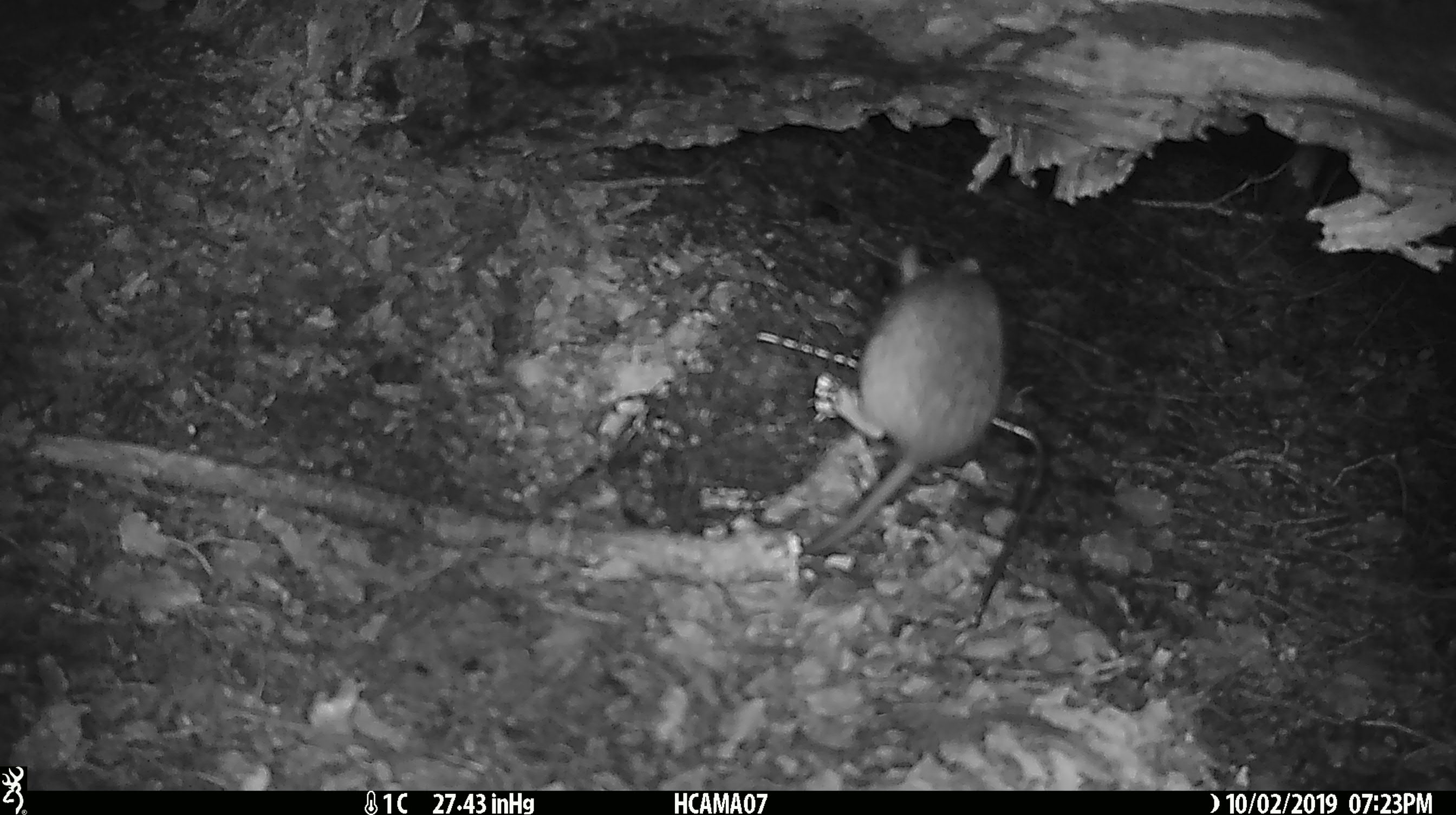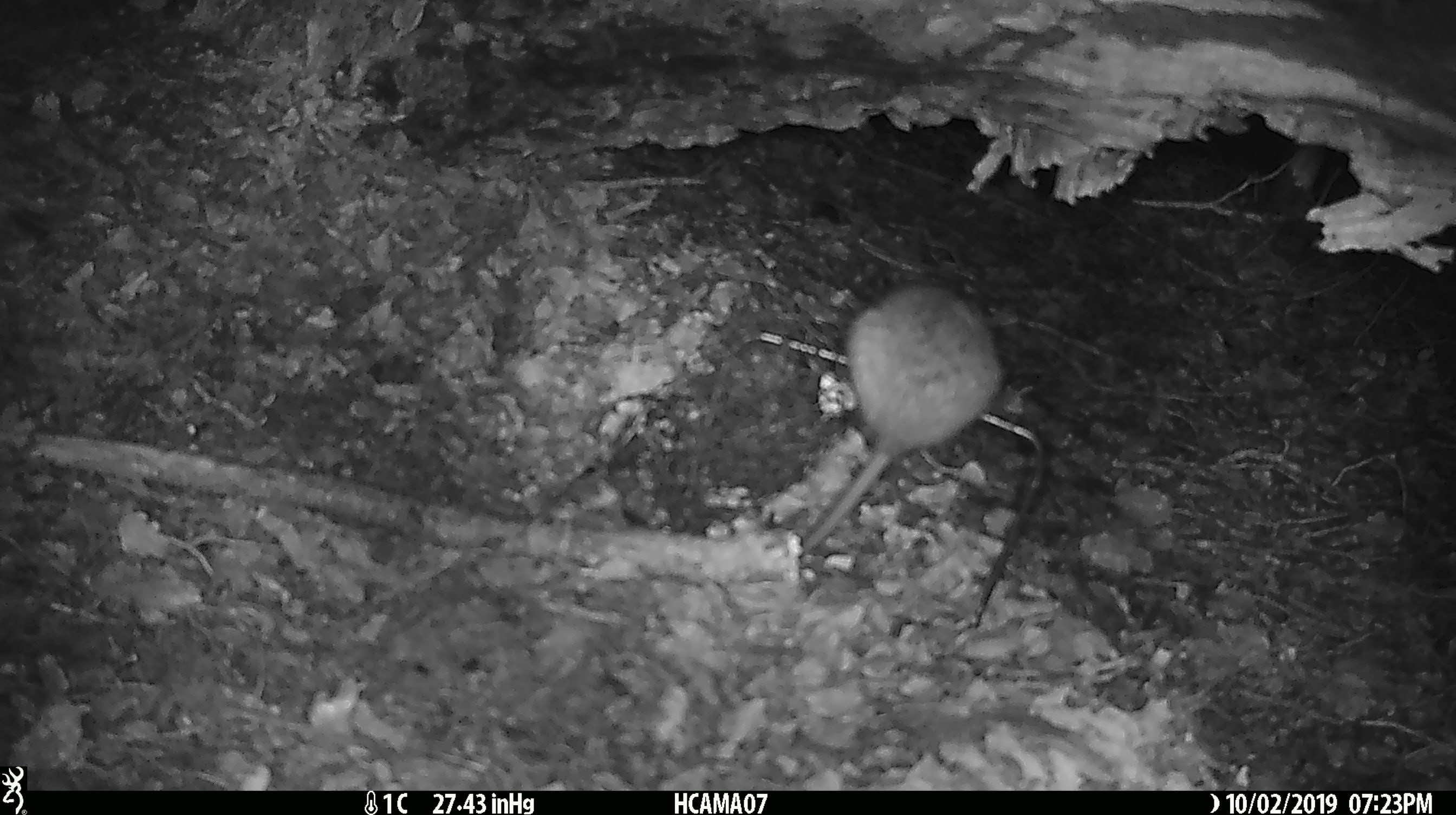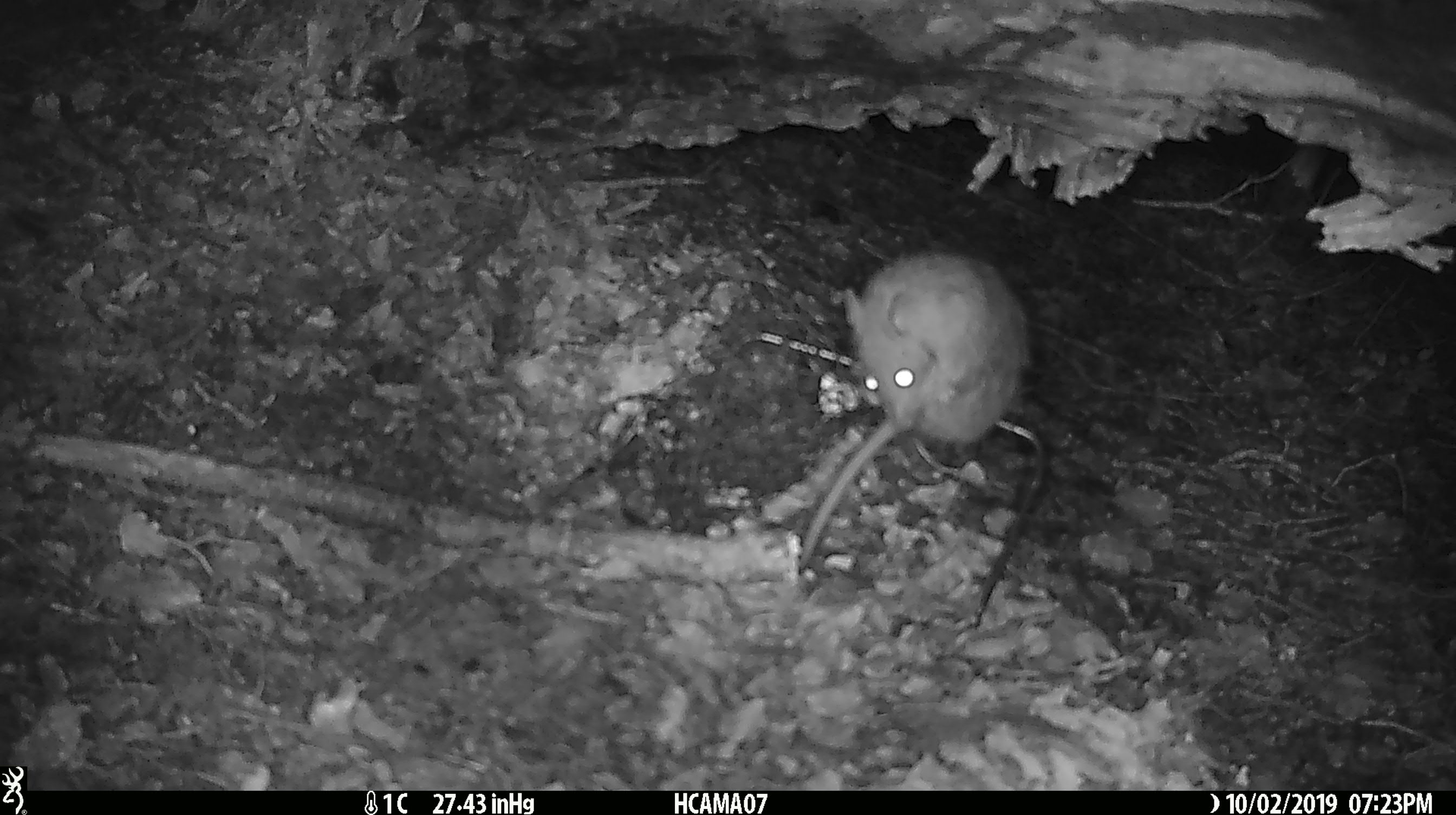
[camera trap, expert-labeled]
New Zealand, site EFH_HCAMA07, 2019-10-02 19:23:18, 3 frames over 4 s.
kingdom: Animalia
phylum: Chordata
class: Mammalia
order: Rodentia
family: Muridae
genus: Rattus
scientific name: Rattus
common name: rat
Rat (Rattus).